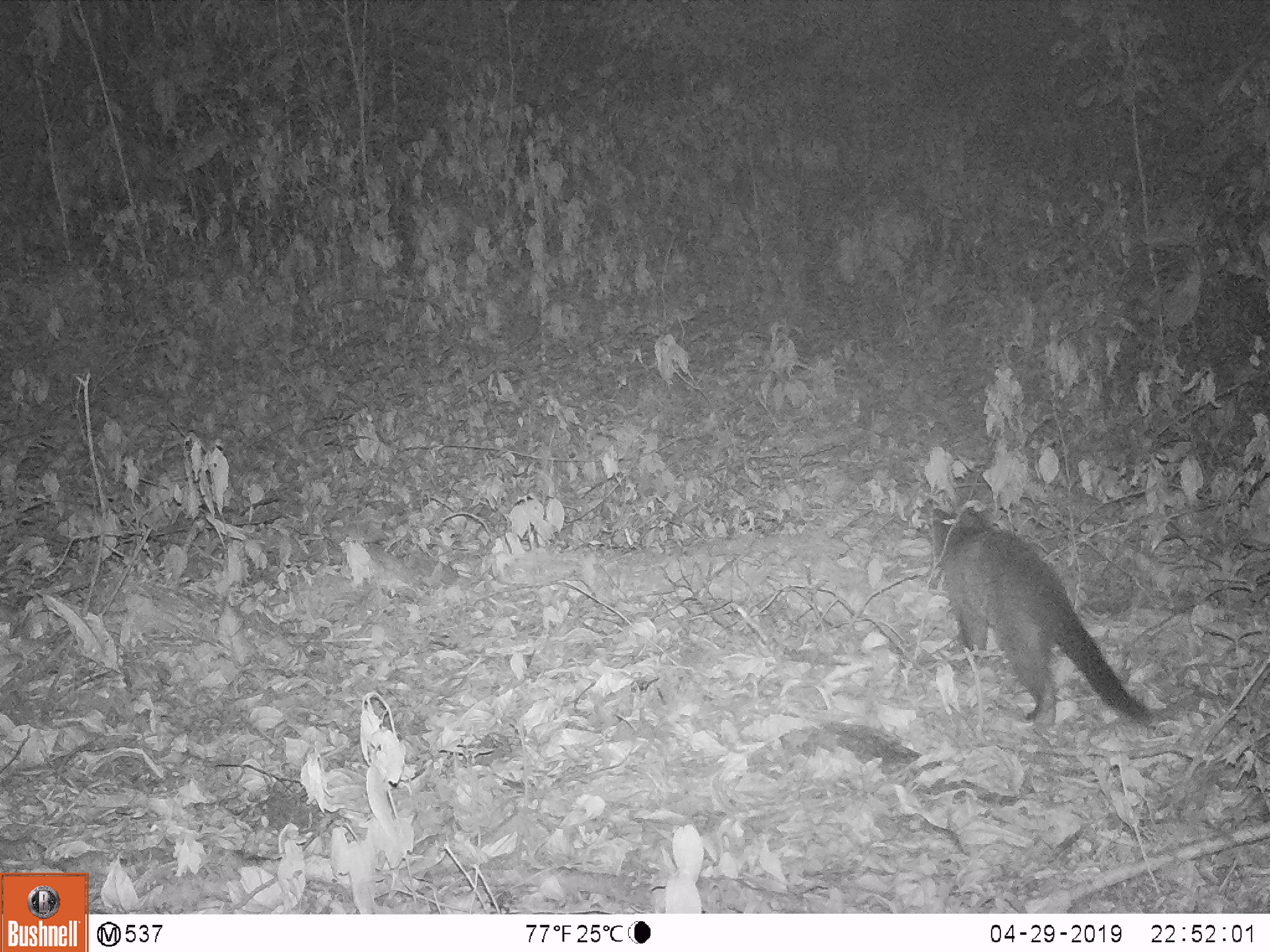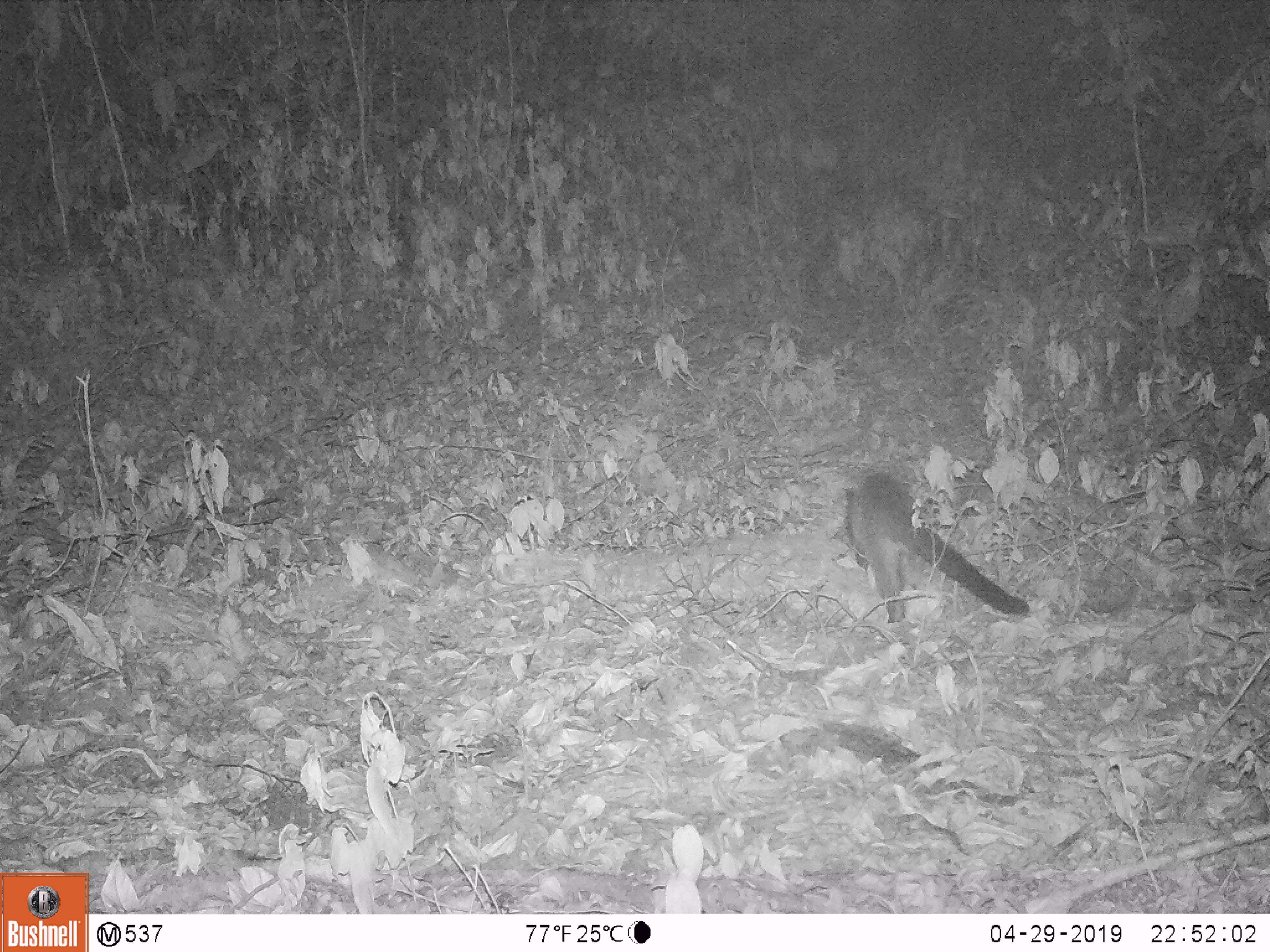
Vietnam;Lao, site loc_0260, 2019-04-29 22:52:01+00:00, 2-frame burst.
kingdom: Animalia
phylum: Chordata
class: Mammalia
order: Carnivora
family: Viverridae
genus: Paguma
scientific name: Paguma larvata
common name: masked palm civet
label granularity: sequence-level